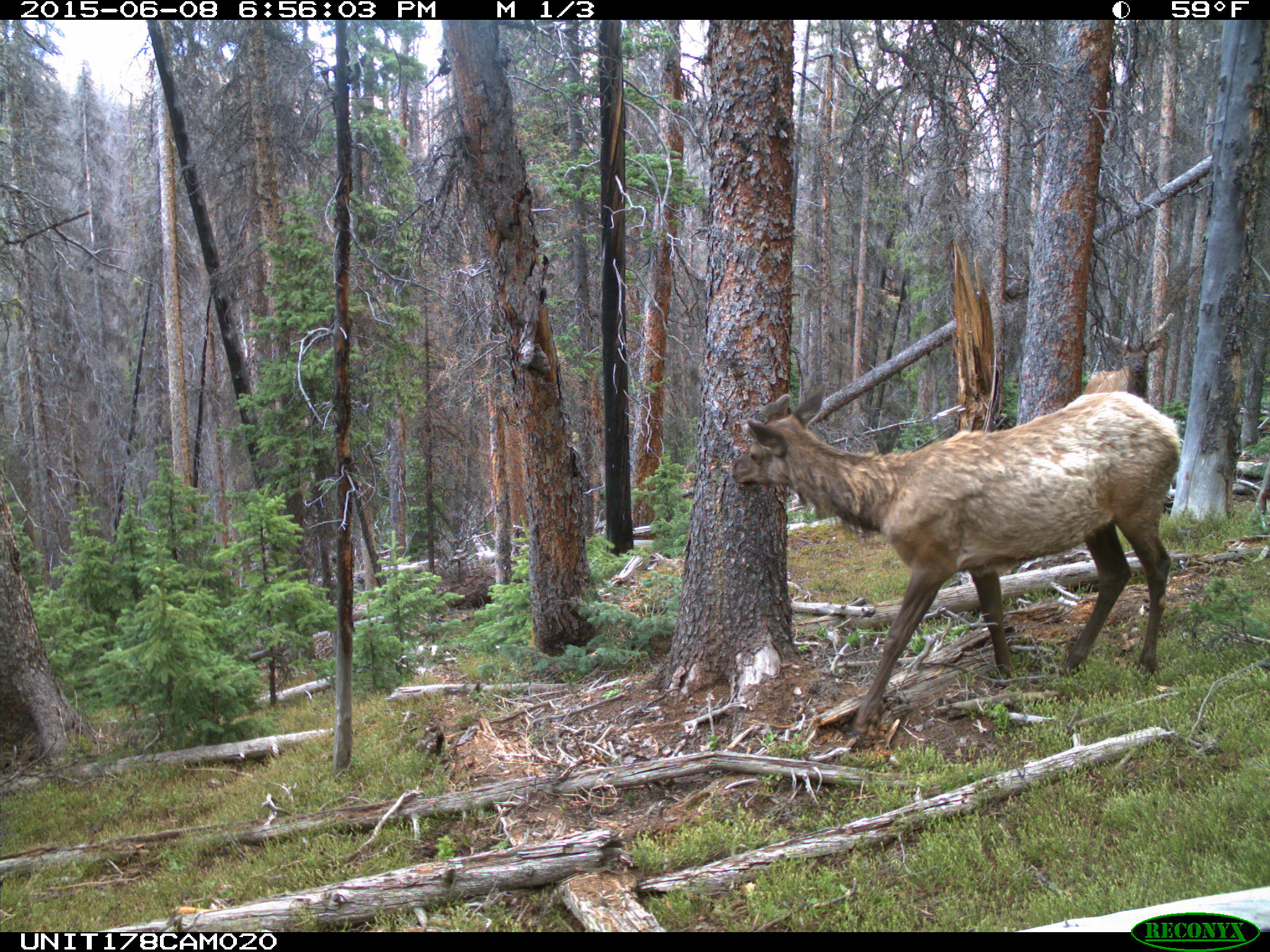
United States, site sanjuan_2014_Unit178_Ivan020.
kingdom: Animalia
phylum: Chordata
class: Mammalia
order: Artiodactyla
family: Cervidae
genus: Cervus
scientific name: Cervus elaphus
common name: red deer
Cervus elaphus (red deer).